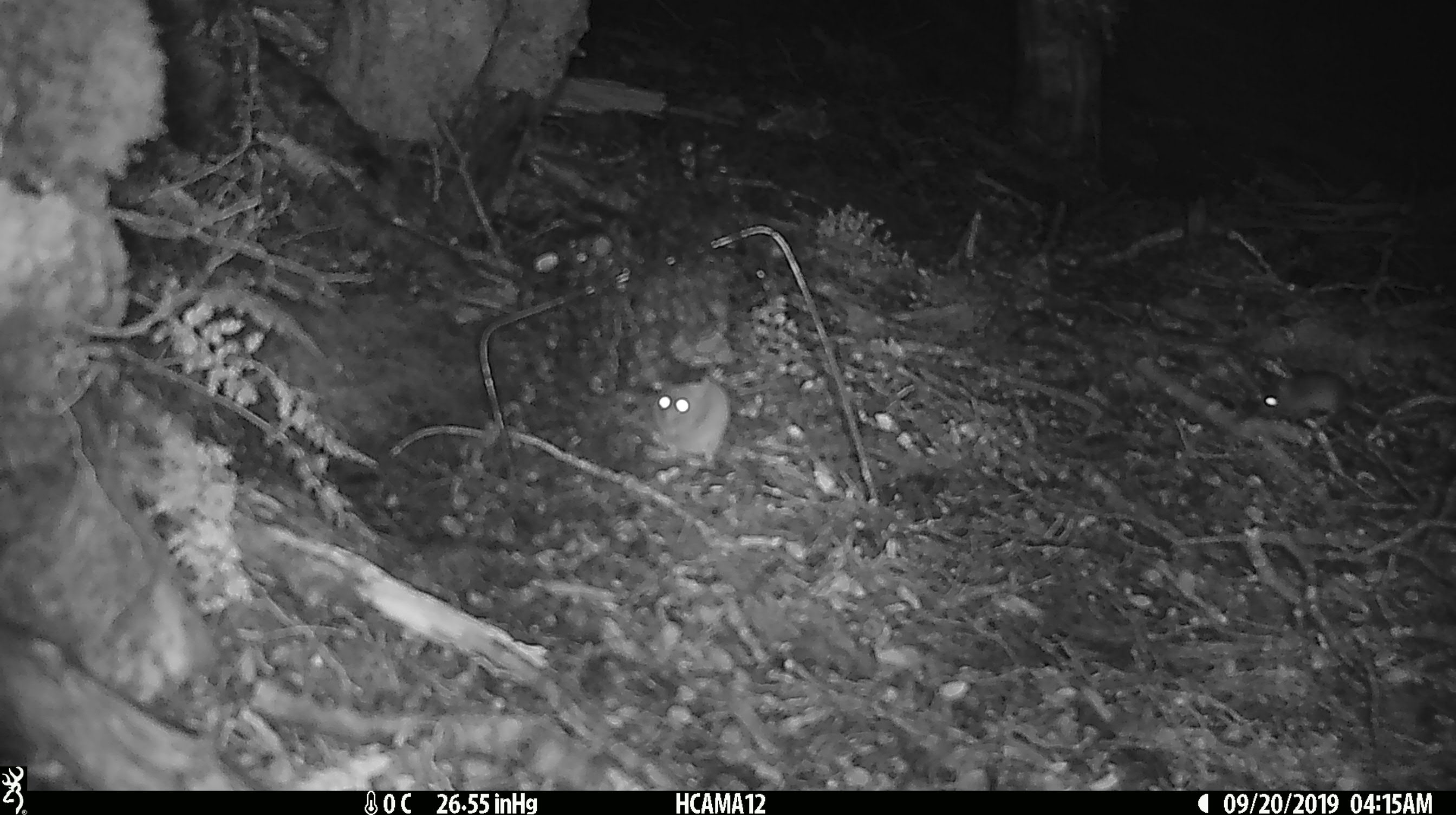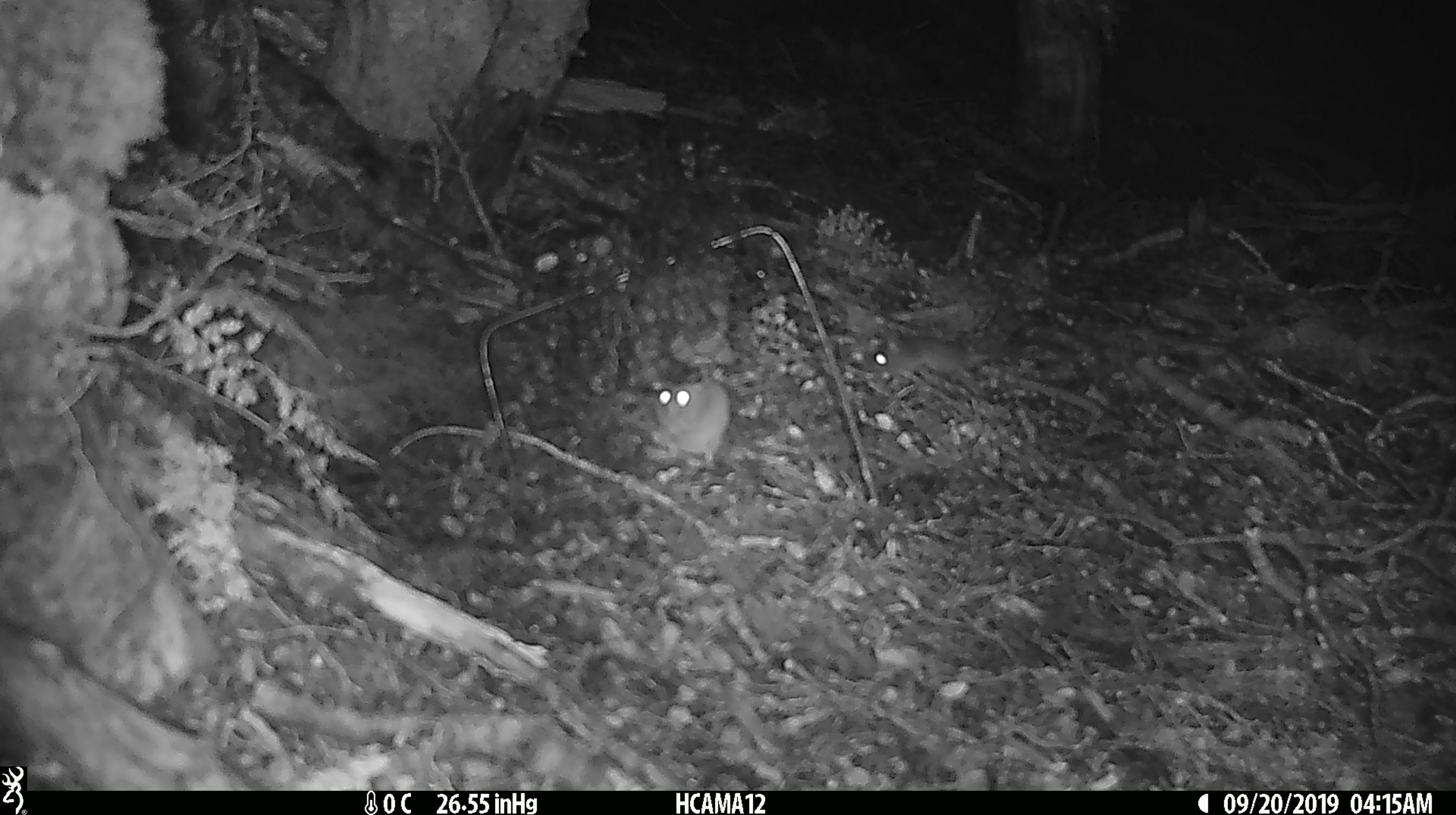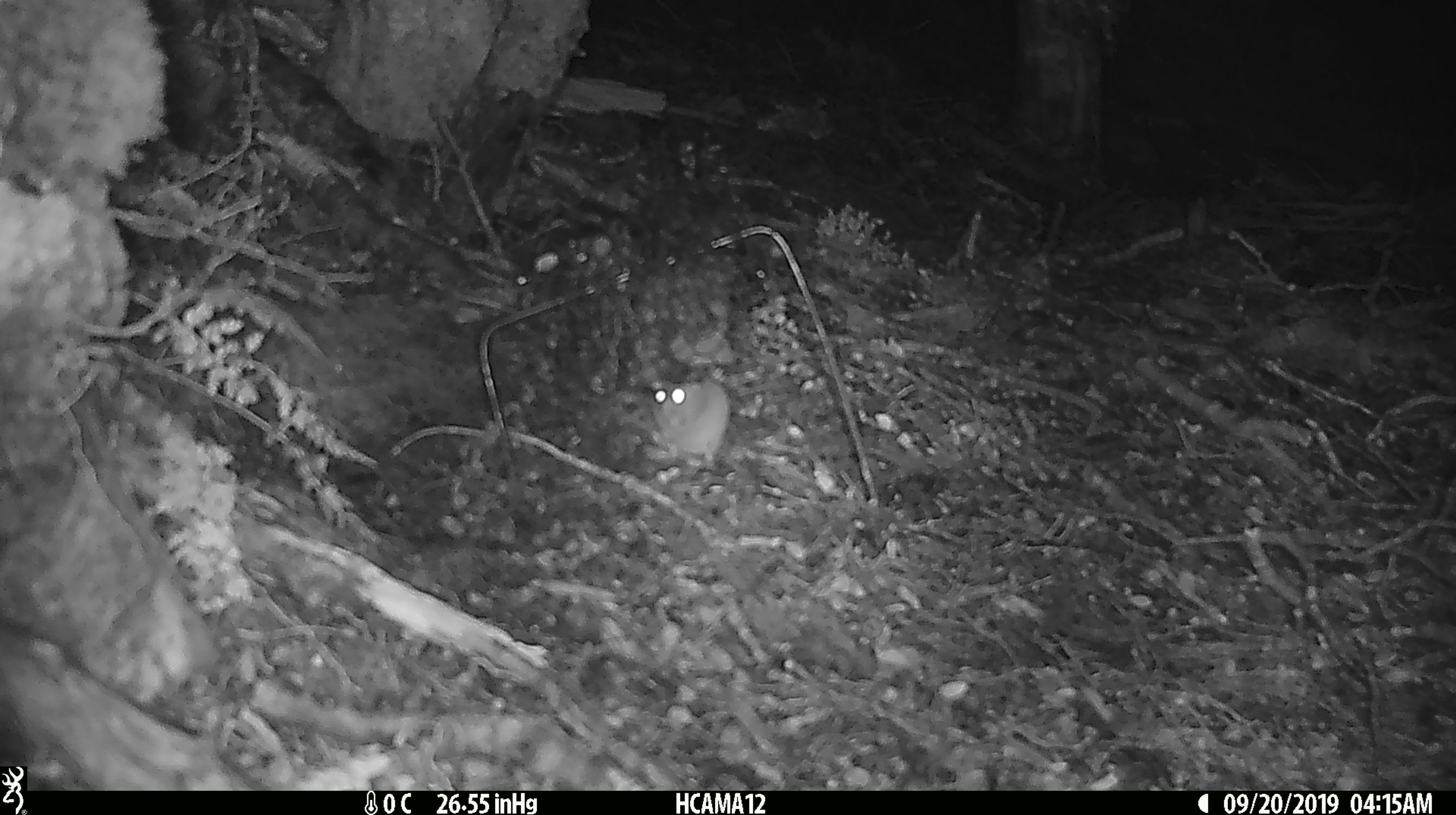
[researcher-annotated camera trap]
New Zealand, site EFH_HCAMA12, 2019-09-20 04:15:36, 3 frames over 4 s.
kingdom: Animalia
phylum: Chordata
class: Mammalia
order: Rodentia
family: Muridae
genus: Mus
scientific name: Mus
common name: mouse